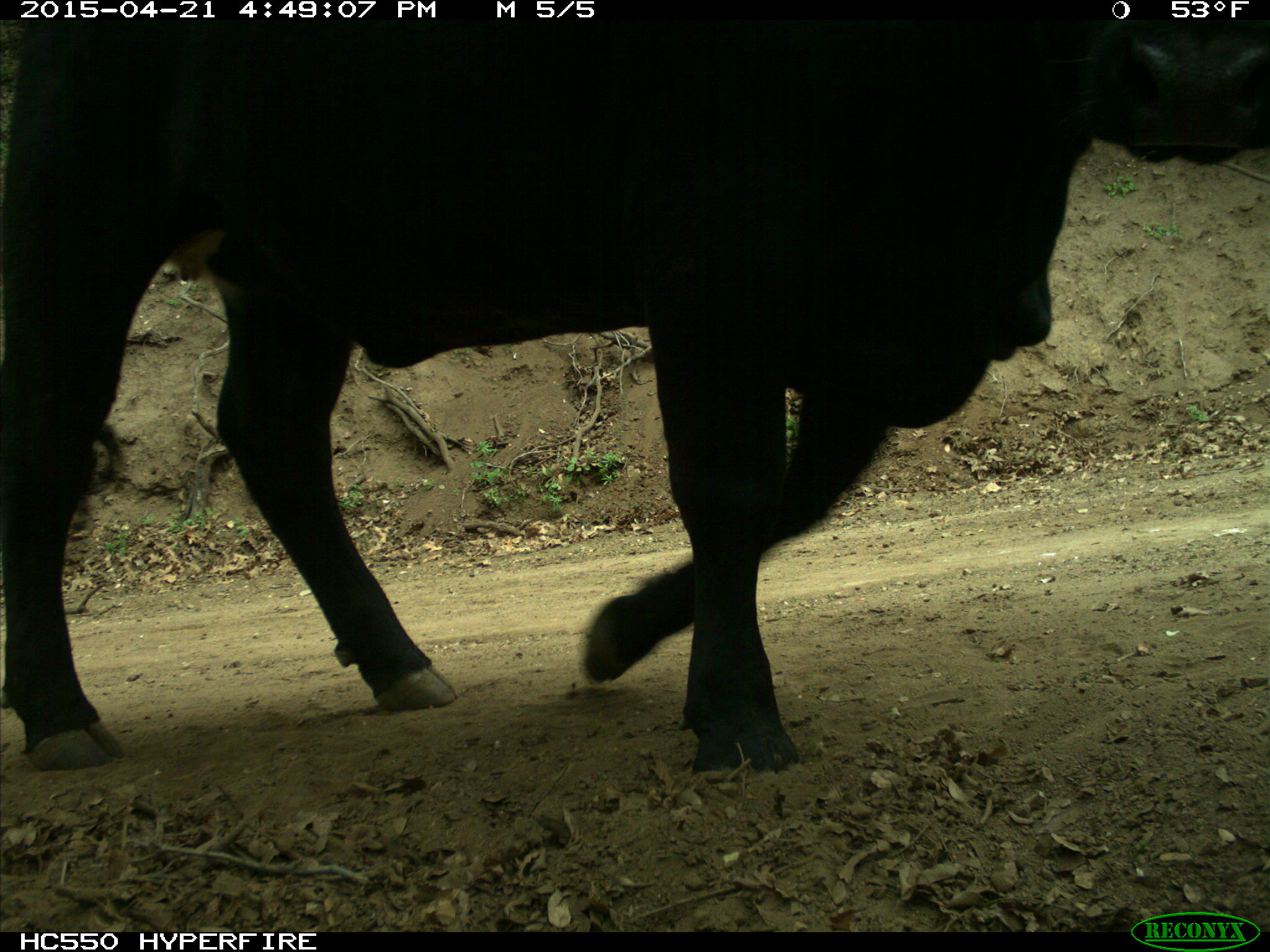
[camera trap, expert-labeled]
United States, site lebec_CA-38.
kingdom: Animalia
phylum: Chordata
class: Mammalia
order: Artiodactyla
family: Bovidae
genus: Bos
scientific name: Bos taurus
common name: domestic cow